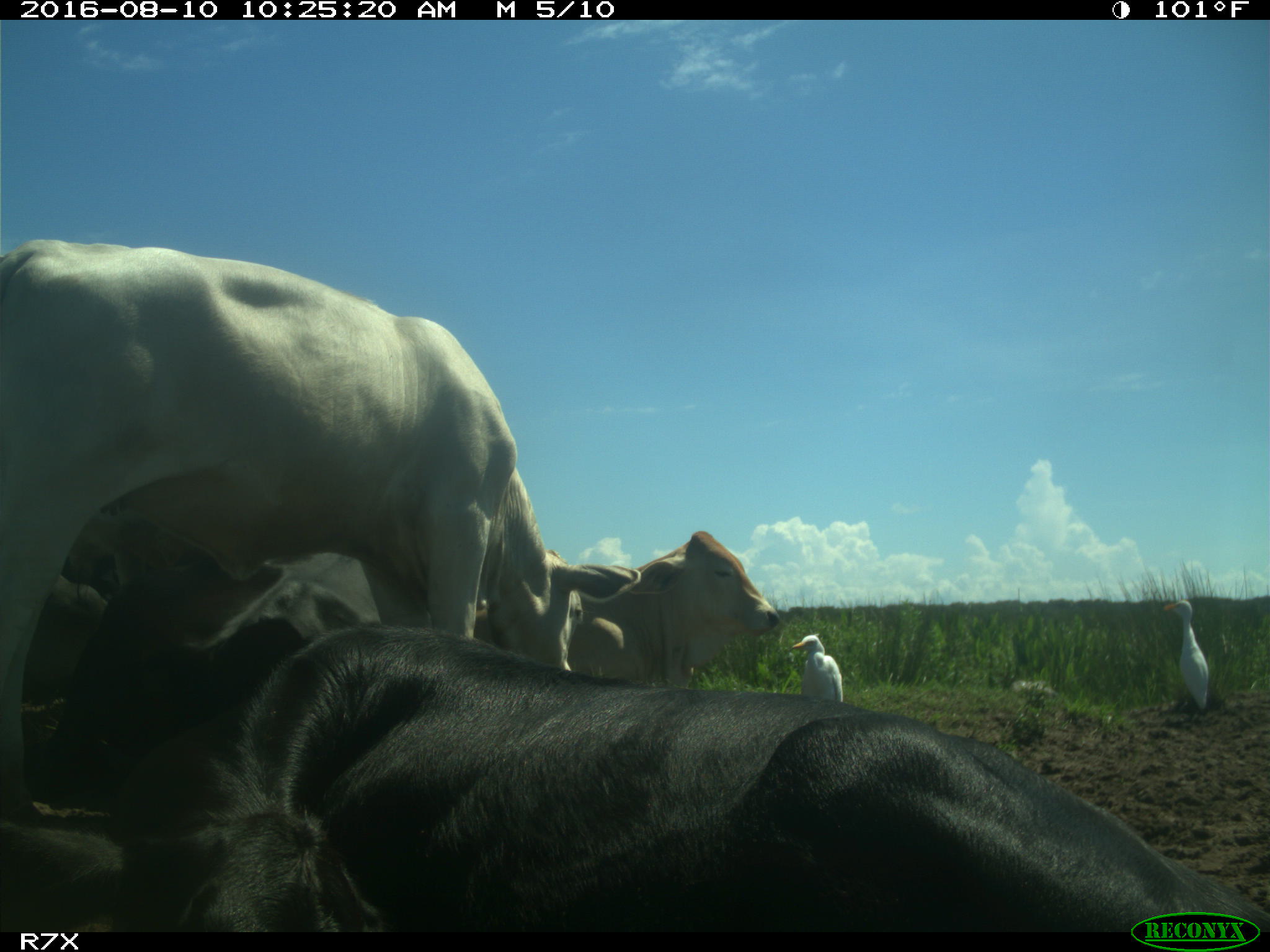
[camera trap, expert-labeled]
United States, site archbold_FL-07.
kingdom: Animalia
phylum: Chordata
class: Mammalia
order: Artiodactyla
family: Bovidae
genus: Bos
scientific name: Bos taurus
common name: domestic cow